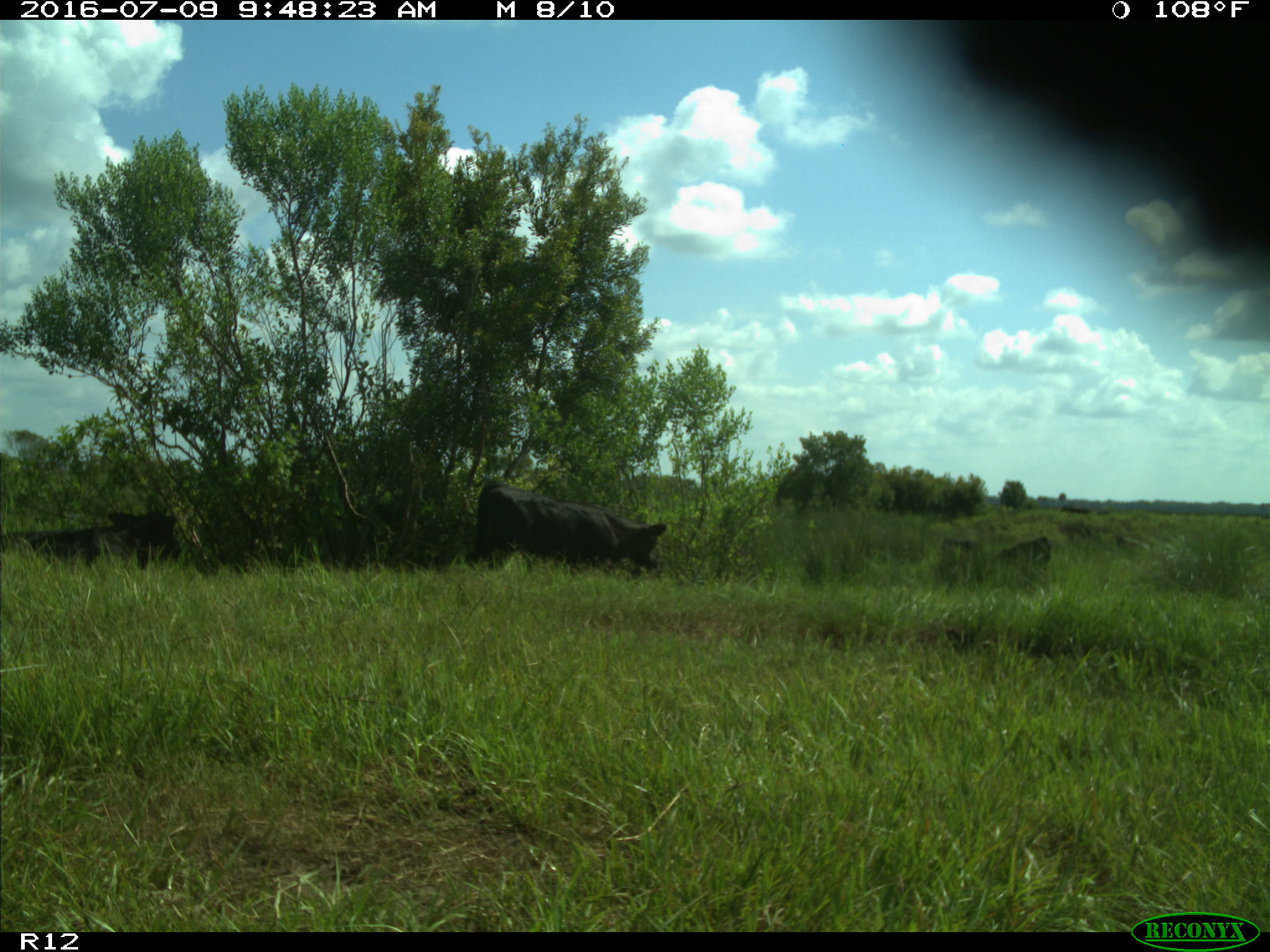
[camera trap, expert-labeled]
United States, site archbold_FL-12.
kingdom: Animalia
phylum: Chordata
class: Mammalia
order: Artiodactyla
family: Bovidae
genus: Bos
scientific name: Bos taurus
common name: domestic cow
Bos taurus (domestic cow).